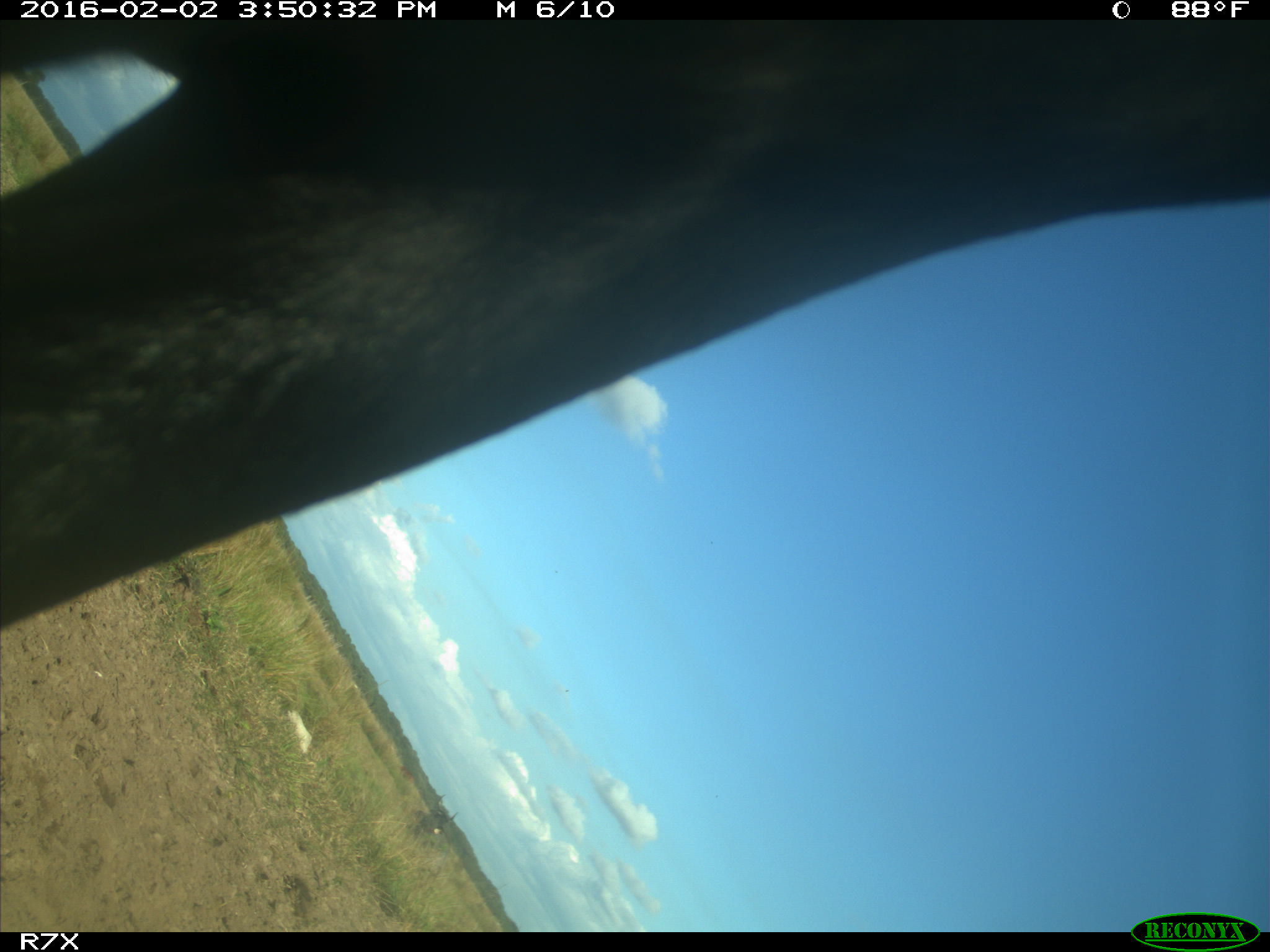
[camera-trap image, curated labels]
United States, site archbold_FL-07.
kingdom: Animalia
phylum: Chordata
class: Mammalia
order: Artiodactyla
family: Bovidae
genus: Bos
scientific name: Bos taurus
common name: domestic cow